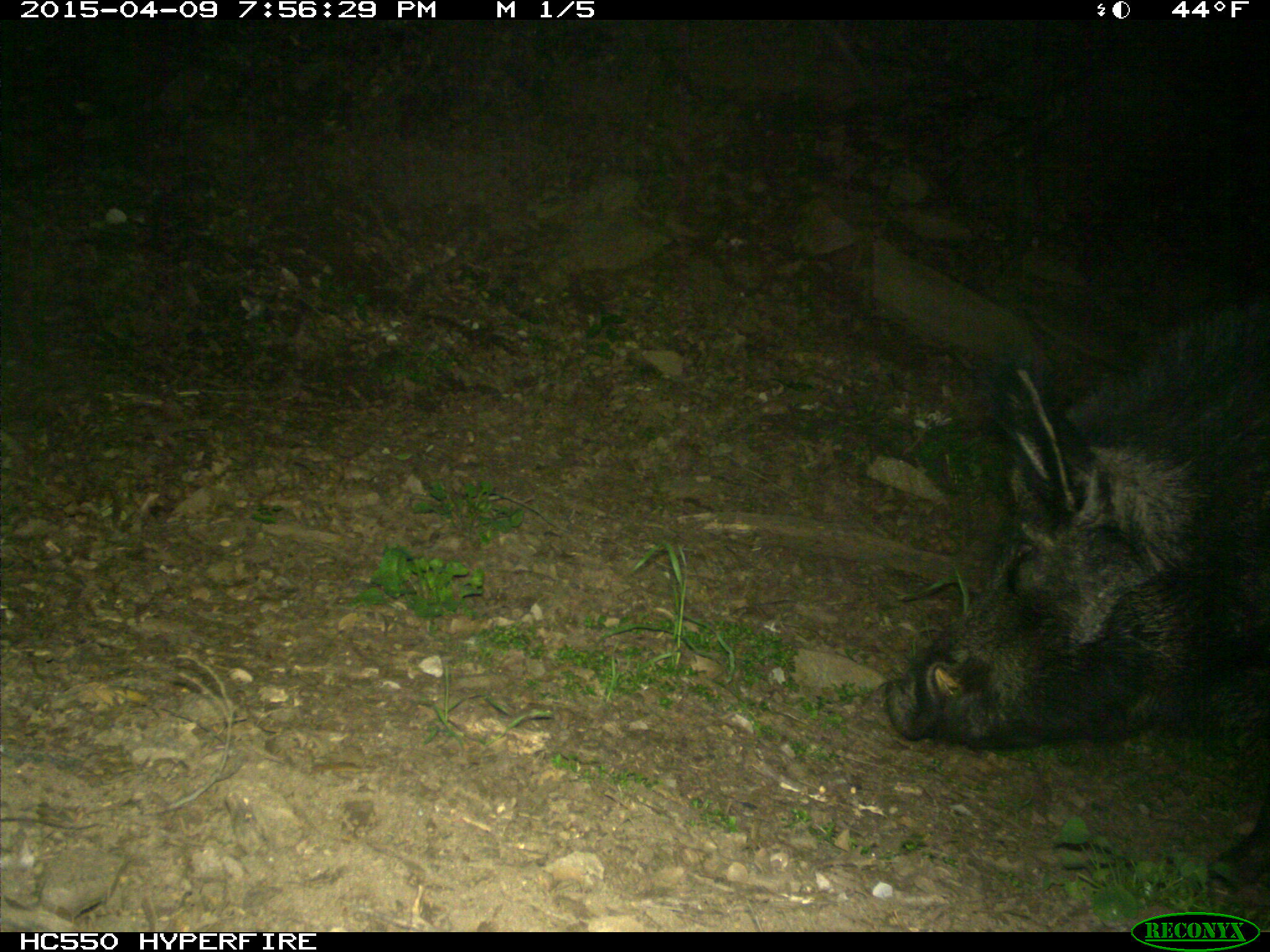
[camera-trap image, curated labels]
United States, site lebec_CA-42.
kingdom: Animalia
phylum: Chordata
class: Mammalia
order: Artiodactyla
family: Suidae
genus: Sus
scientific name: Sus scrofa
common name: wild boar